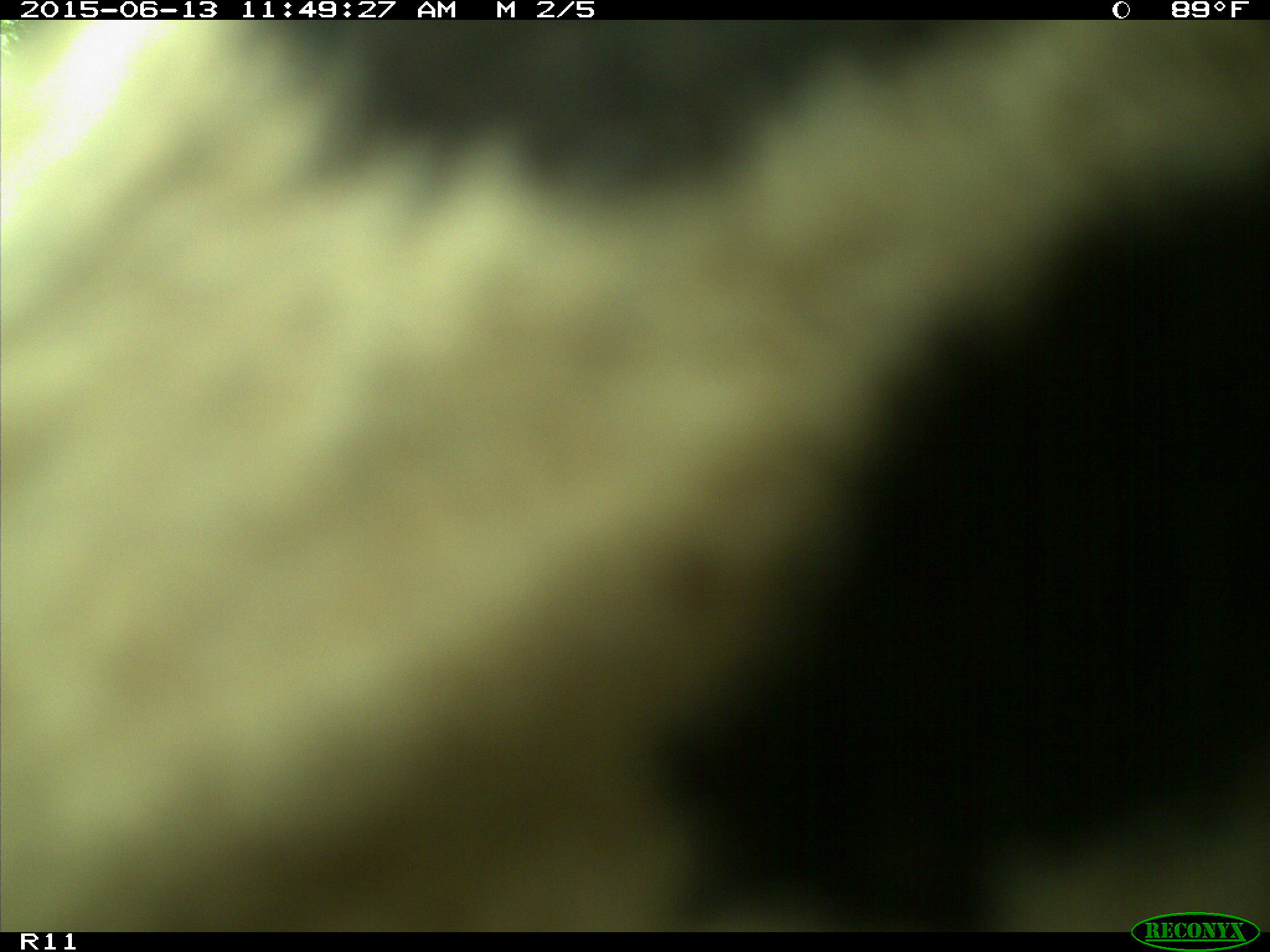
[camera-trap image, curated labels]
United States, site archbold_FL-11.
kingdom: Animalia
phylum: Chordata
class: Mammalia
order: Artiodactyla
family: Bovidae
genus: Bos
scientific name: Bos taurus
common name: domestic cow